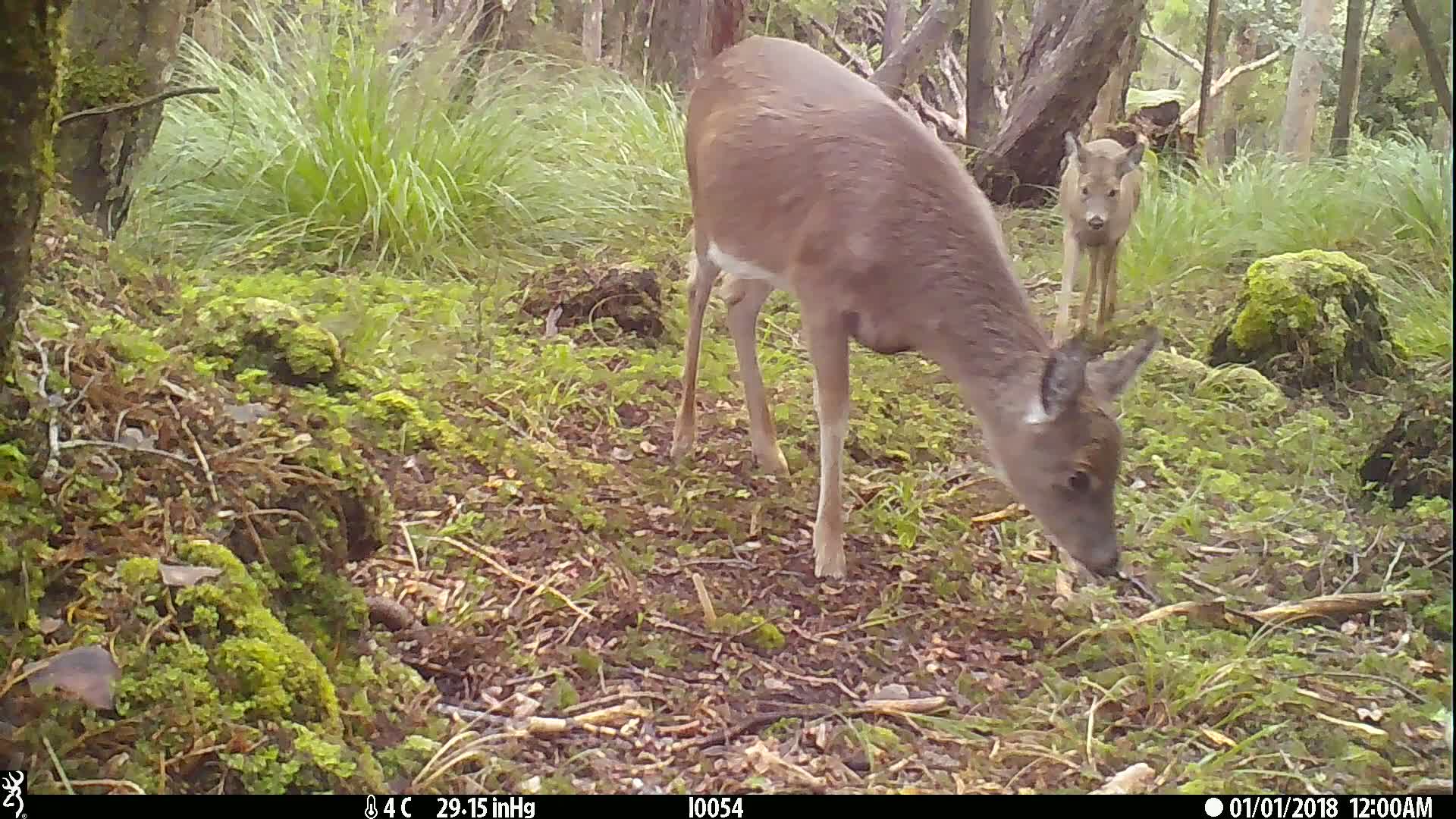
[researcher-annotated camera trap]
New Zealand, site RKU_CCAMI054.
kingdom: Animalia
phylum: Chordata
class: Mammalia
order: Artiodactyla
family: Cervidae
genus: Odocoileus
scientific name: Odocoileus virginianus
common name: white-tailed deer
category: white tailed deer